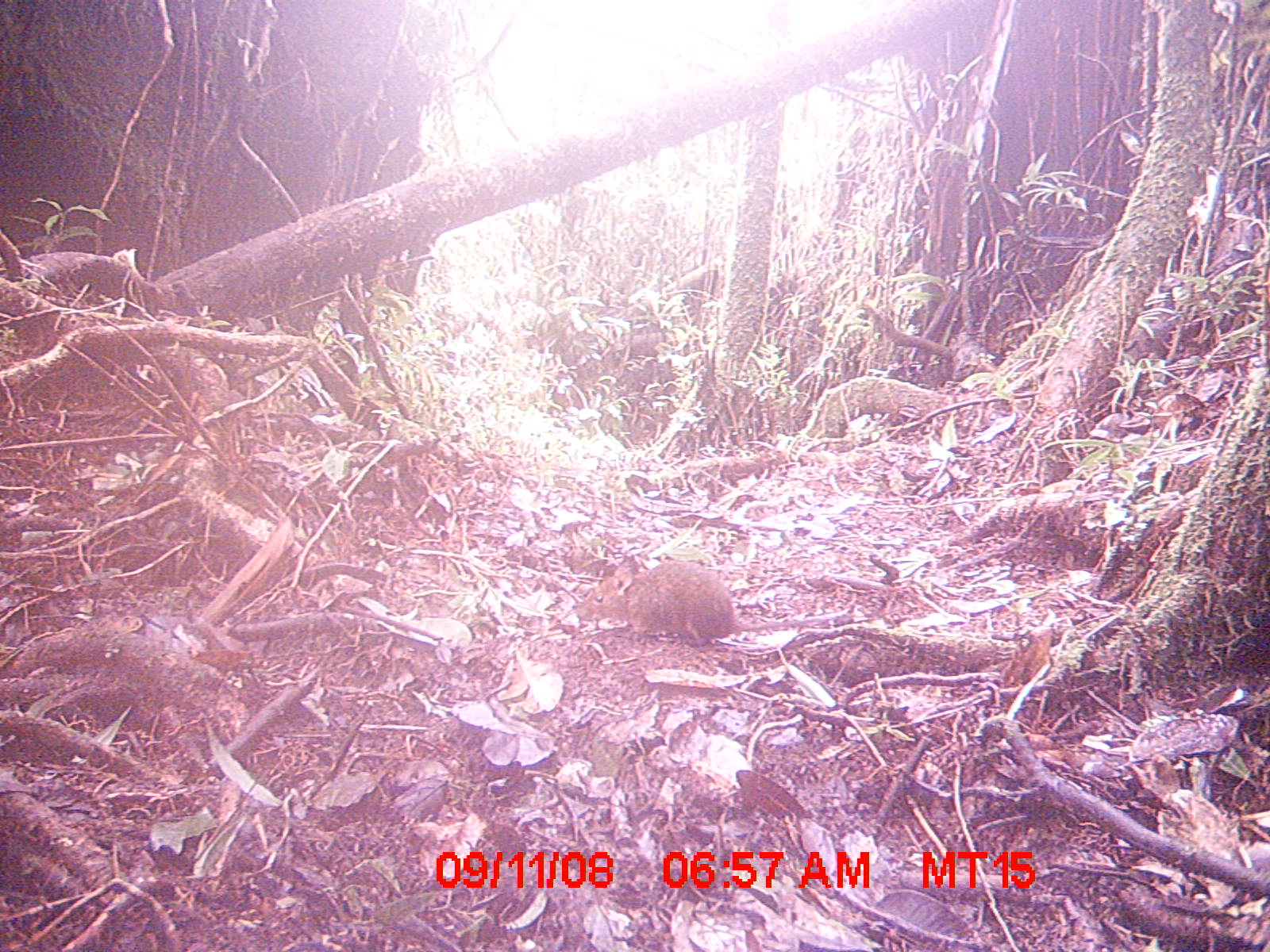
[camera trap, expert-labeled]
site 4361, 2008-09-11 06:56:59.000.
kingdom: Animalia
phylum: Chordata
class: Mammalia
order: Rodentia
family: Nesomyidae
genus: Nesomys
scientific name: Nesomys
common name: nesomys rodents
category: nesomys sp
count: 1